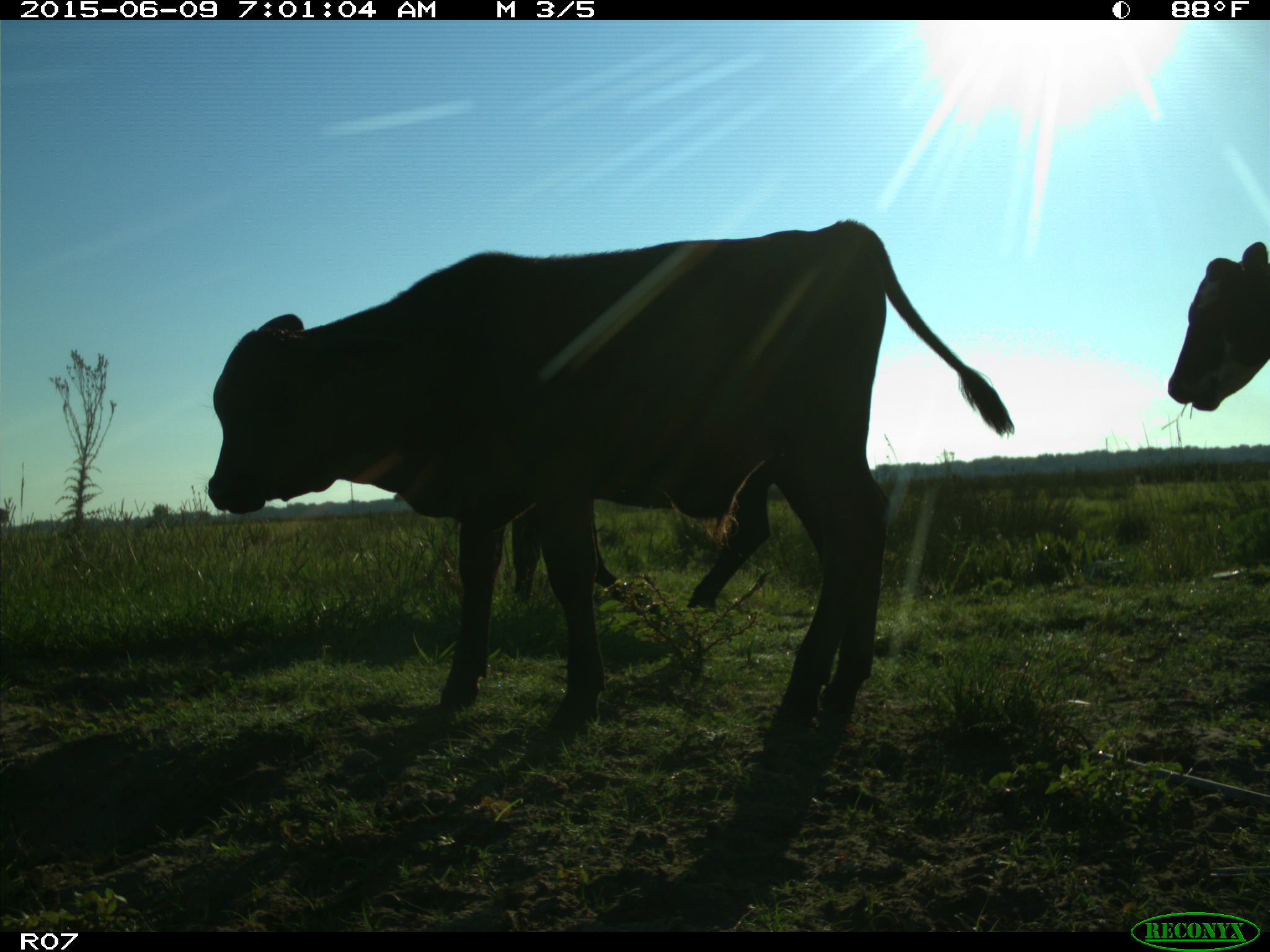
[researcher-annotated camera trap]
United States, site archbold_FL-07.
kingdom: Animalia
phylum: Chordata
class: Mammalia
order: Artiodactyla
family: Bovidae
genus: Bos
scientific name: Bos taurus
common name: domestic cow